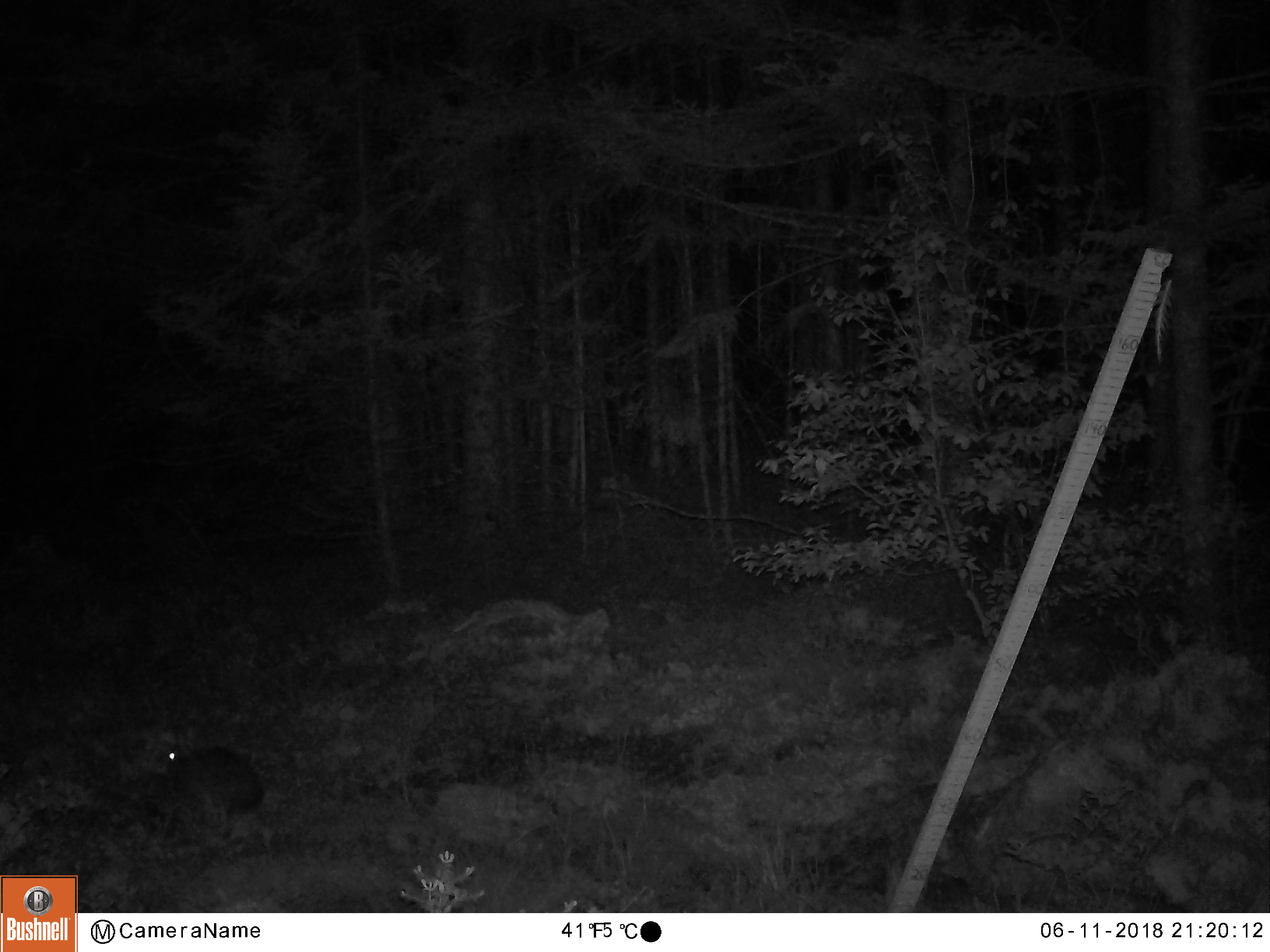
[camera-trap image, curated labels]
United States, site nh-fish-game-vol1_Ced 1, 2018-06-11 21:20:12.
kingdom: Animalia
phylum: Chordata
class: Mammalia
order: Lagomorpha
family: Leporidae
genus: Lepus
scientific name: Lepus americanus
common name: snowshoe hare